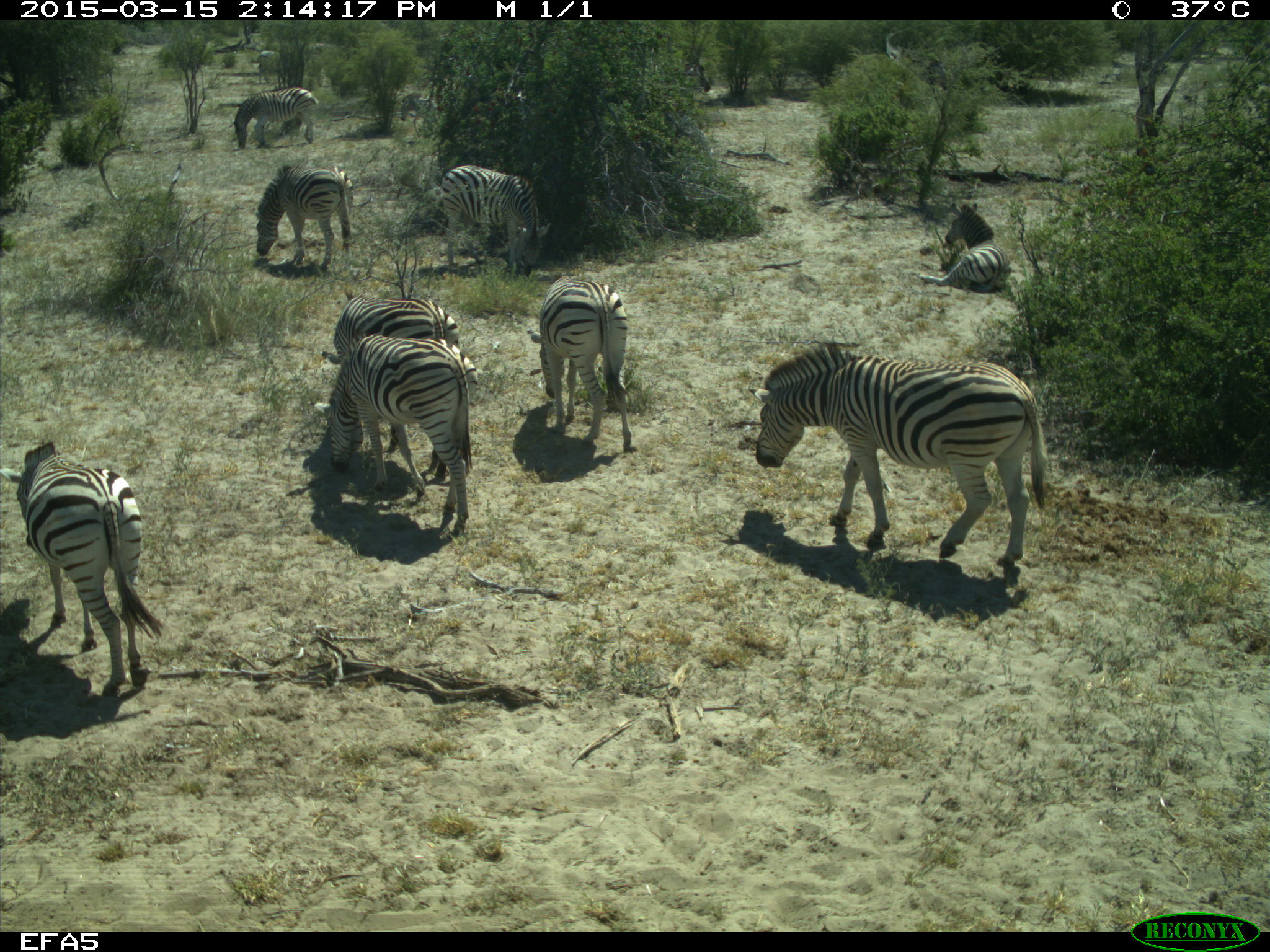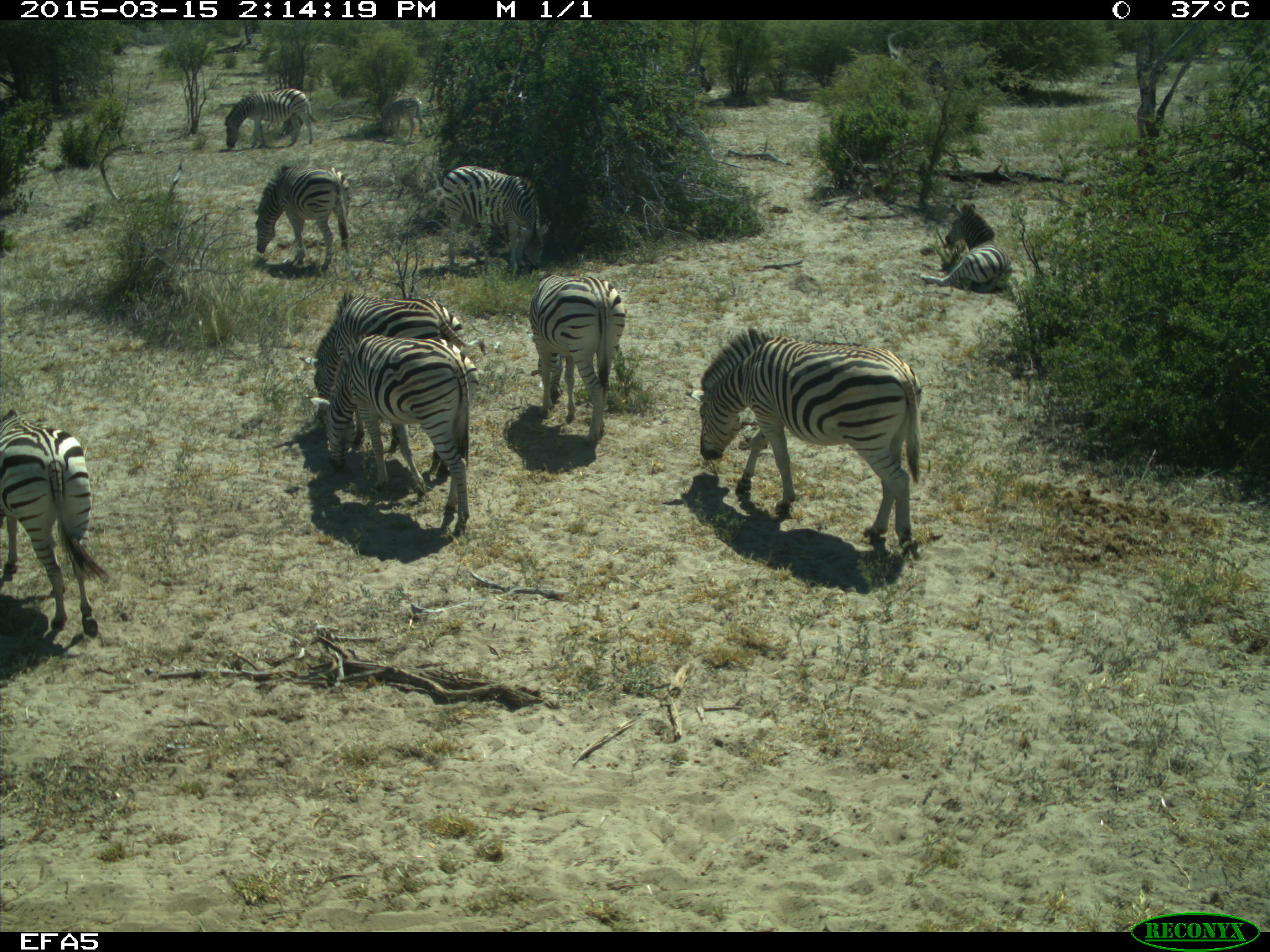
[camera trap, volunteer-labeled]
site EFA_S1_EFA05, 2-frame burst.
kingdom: Animalia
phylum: Chordata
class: Mammalia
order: Perissodactyla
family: Equidae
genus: Equus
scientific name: Equus quagga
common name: plains zebra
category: zebraplains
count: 11-50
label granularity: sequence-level